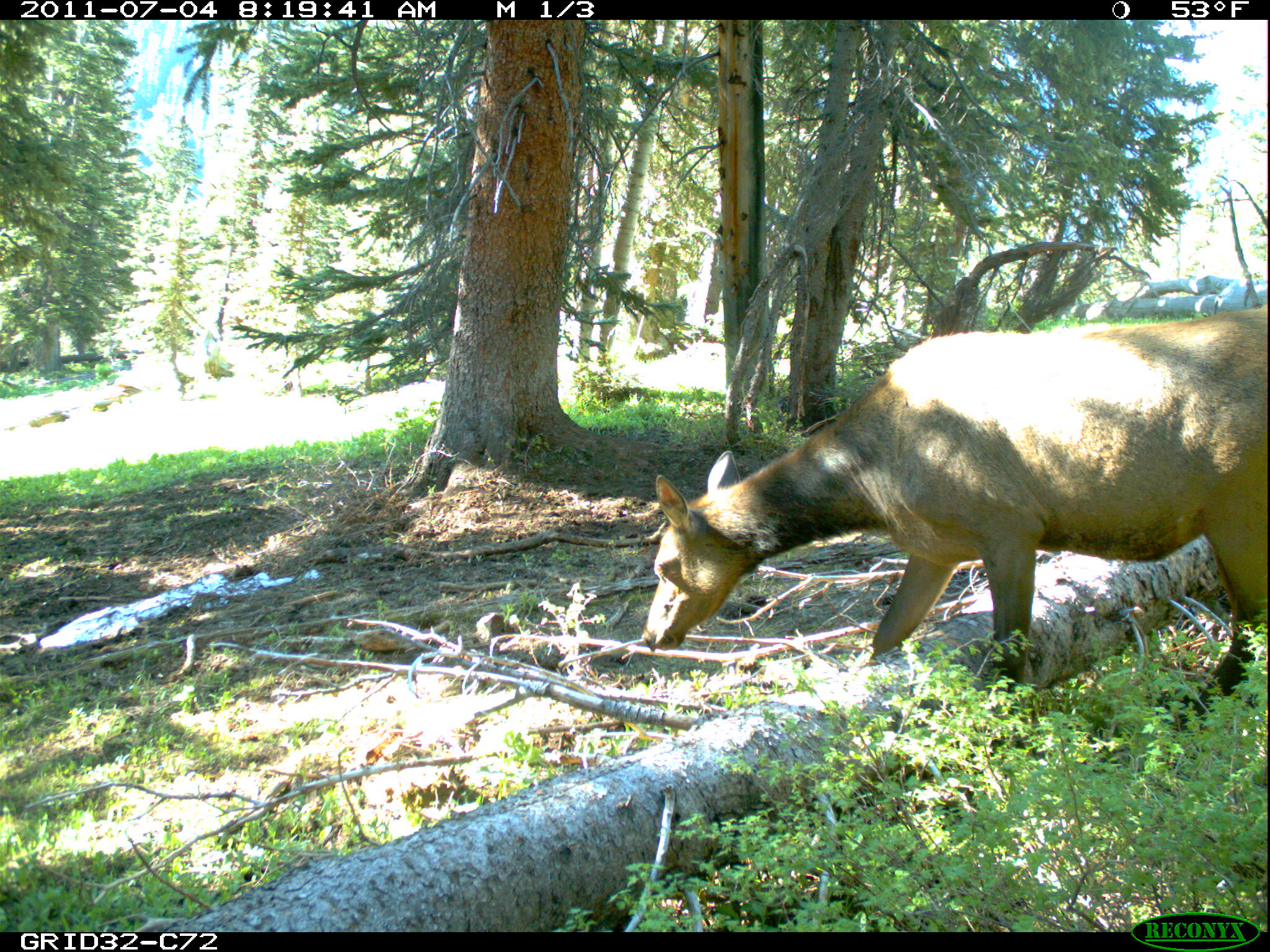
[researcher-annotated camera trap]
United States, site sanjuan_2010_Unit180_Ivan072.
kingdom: Animalia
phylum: Chordata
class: Mammalia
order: Artiodactyla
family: Cervidae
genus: Cervus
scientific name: Cervus elaphus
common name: red deer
Cervus elaphus (red deer).